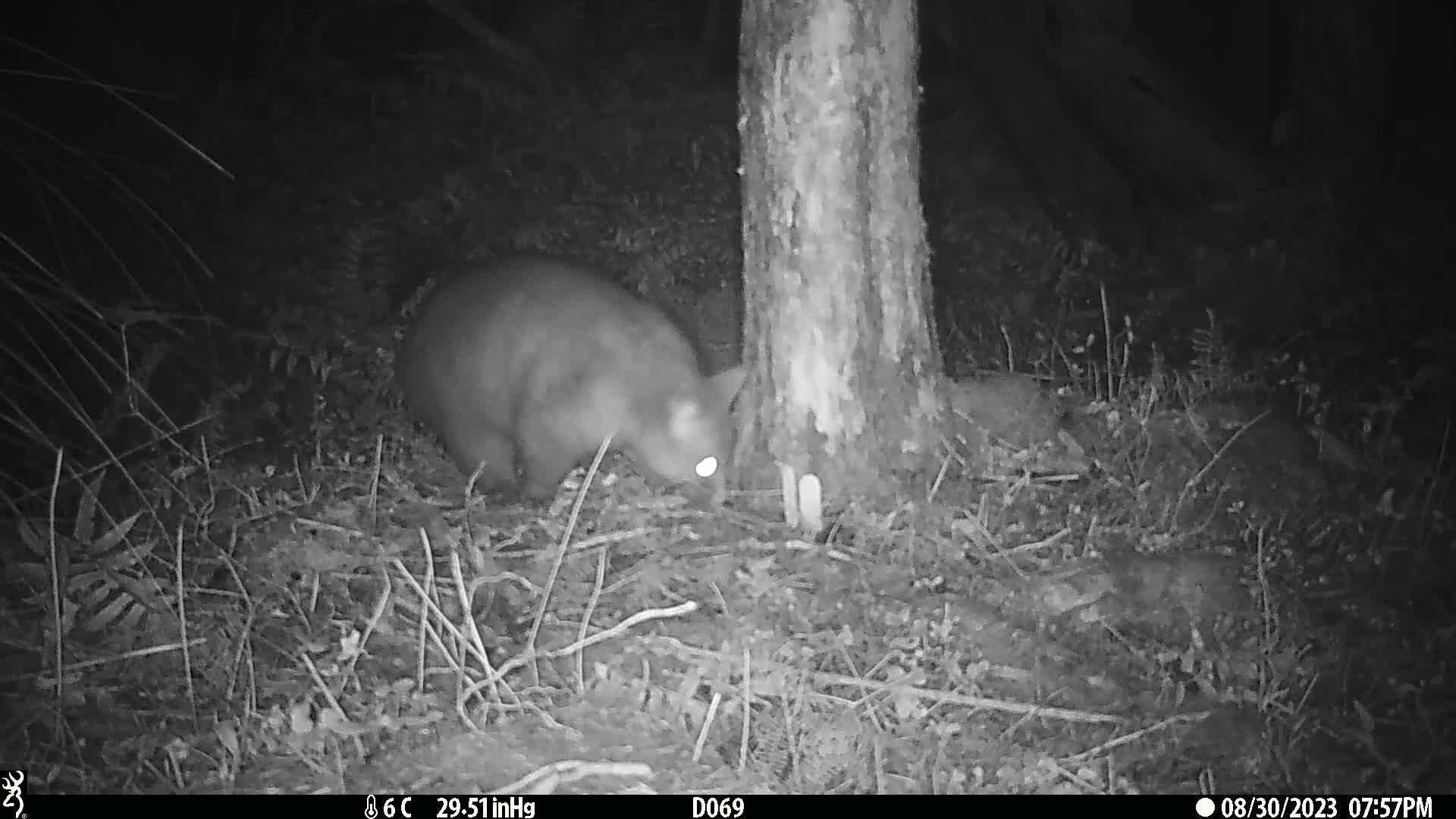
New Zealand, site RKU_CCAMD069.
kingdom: Animalia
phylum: Chordata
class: Mammalia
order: Diprotodontia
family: Phalangeridae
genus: Trichosurus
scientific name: Trichosurus vulpecula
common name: common brushtail possum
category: possum